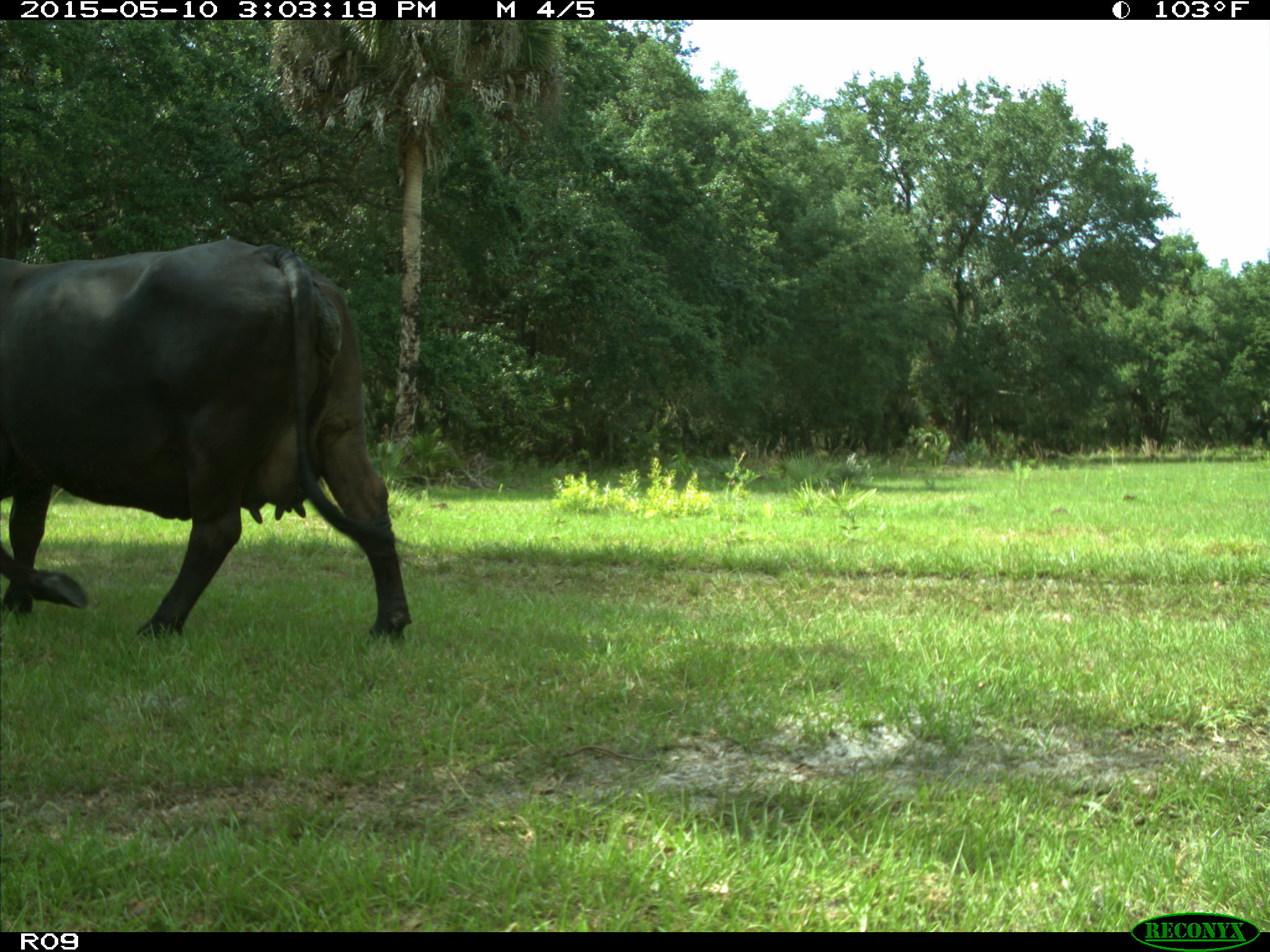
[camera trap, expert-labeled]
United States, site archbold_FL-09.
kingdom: Animalia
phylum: Chordata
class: Mammalia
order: Artiodactyla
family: Bovidae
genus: Bos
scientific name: Bos taurus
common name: domestic cow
Bos taurus (domestic cow).